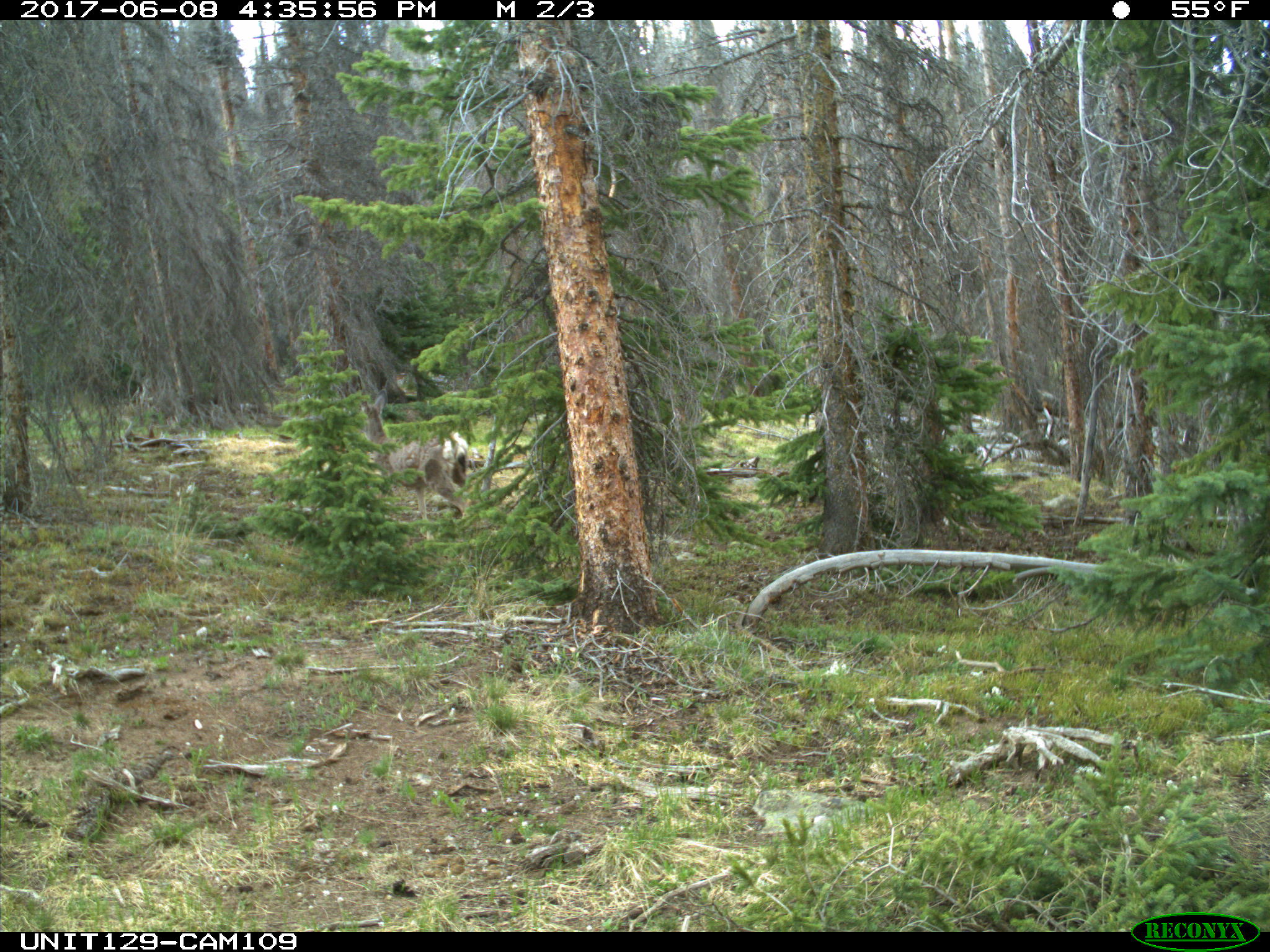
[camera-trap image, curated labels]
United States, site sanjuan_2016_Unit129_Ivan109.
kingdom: Animalia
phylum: Chordata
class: Mammalia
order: Artiodactyla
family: Cervidae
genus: Odocoileus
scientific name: Odocoileus hemionus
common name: mule deer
Odocoileus hemionus (mule deer).